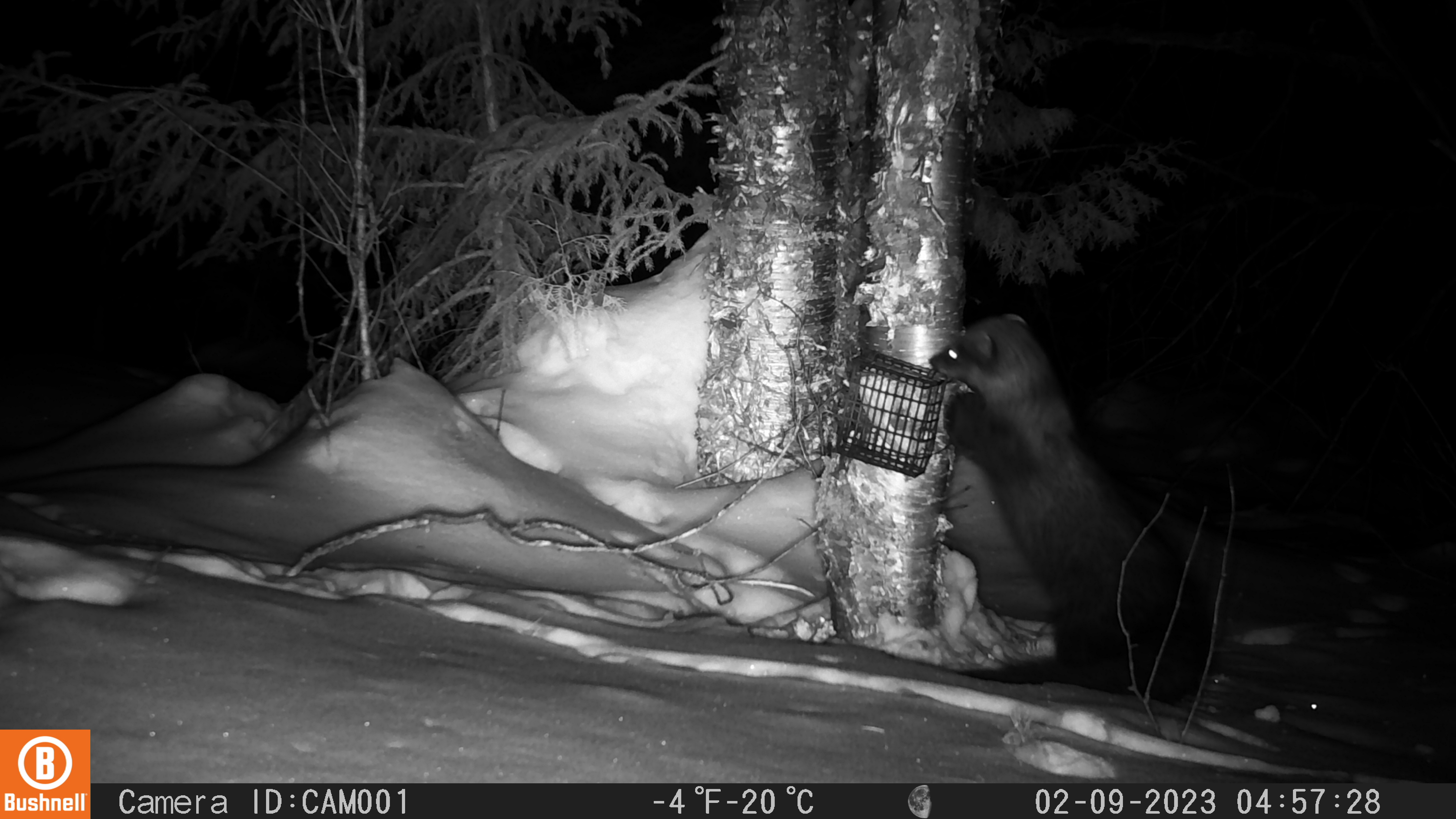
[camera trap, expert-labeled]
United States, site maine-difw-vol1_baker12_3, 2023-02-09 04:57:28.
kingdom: Animalia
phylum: Chordata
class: Mammalia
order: Carnivora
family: Mustelidae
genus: Pekania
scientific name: Pekania pennanti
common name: fisher